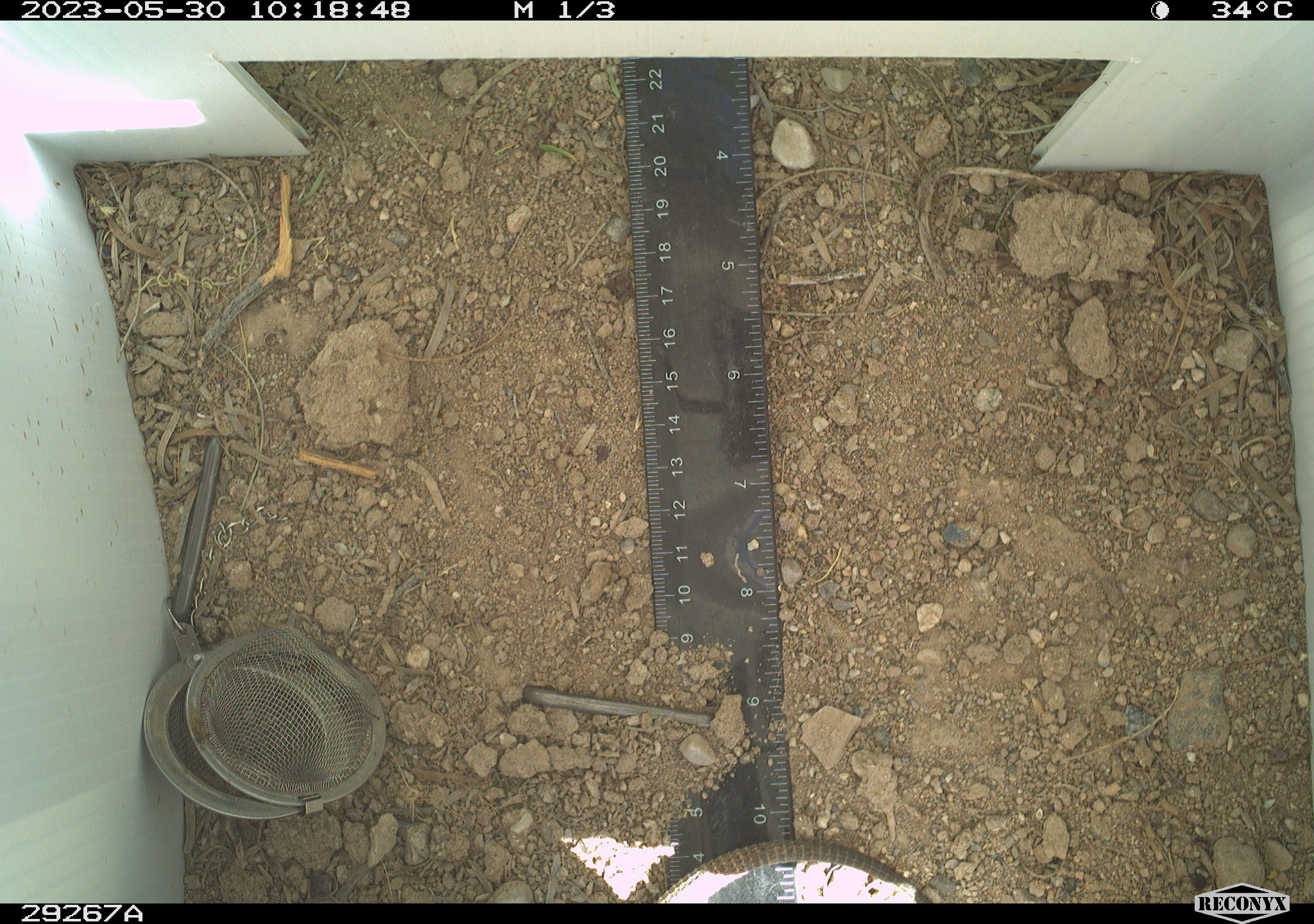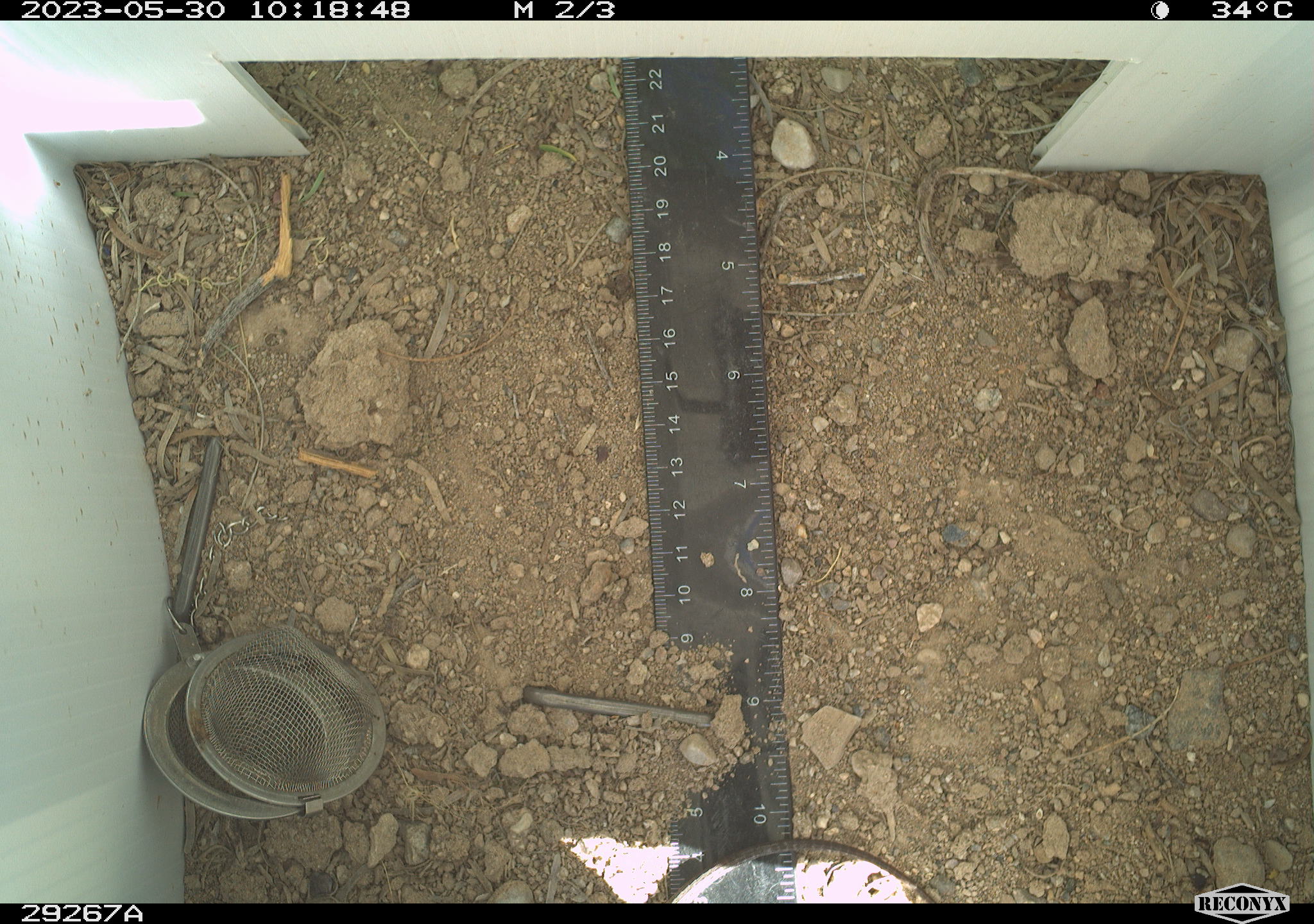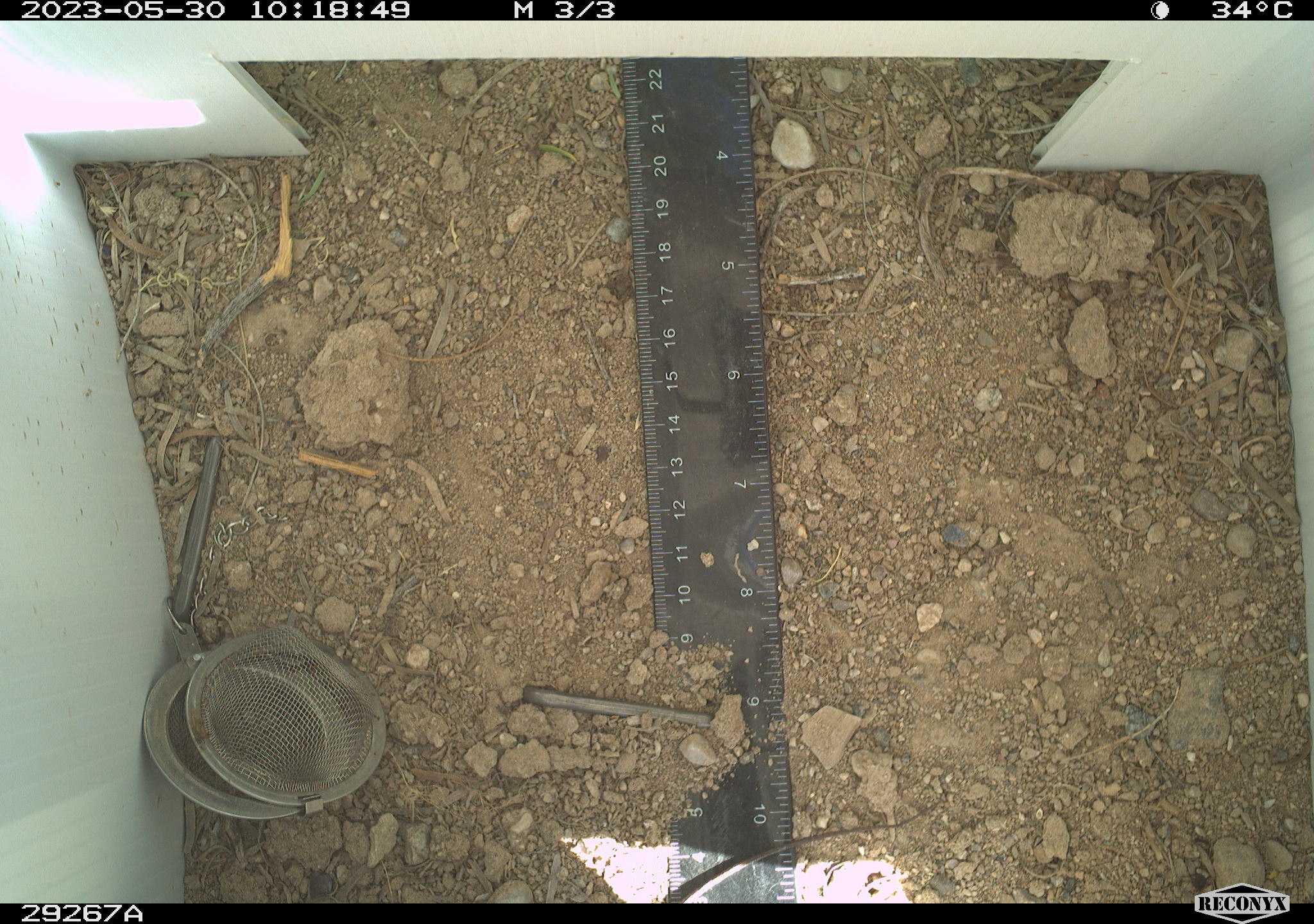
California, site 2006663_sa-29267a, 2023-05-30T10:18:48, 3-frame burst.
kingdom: Animalia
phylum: Chordata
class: Reptilia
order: Squamata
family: Teiidae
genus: Aspidoscelis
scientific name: Aspidoscelis tigris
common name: western whiptail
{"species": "western whiptail (Aspidoscelis tigris)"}